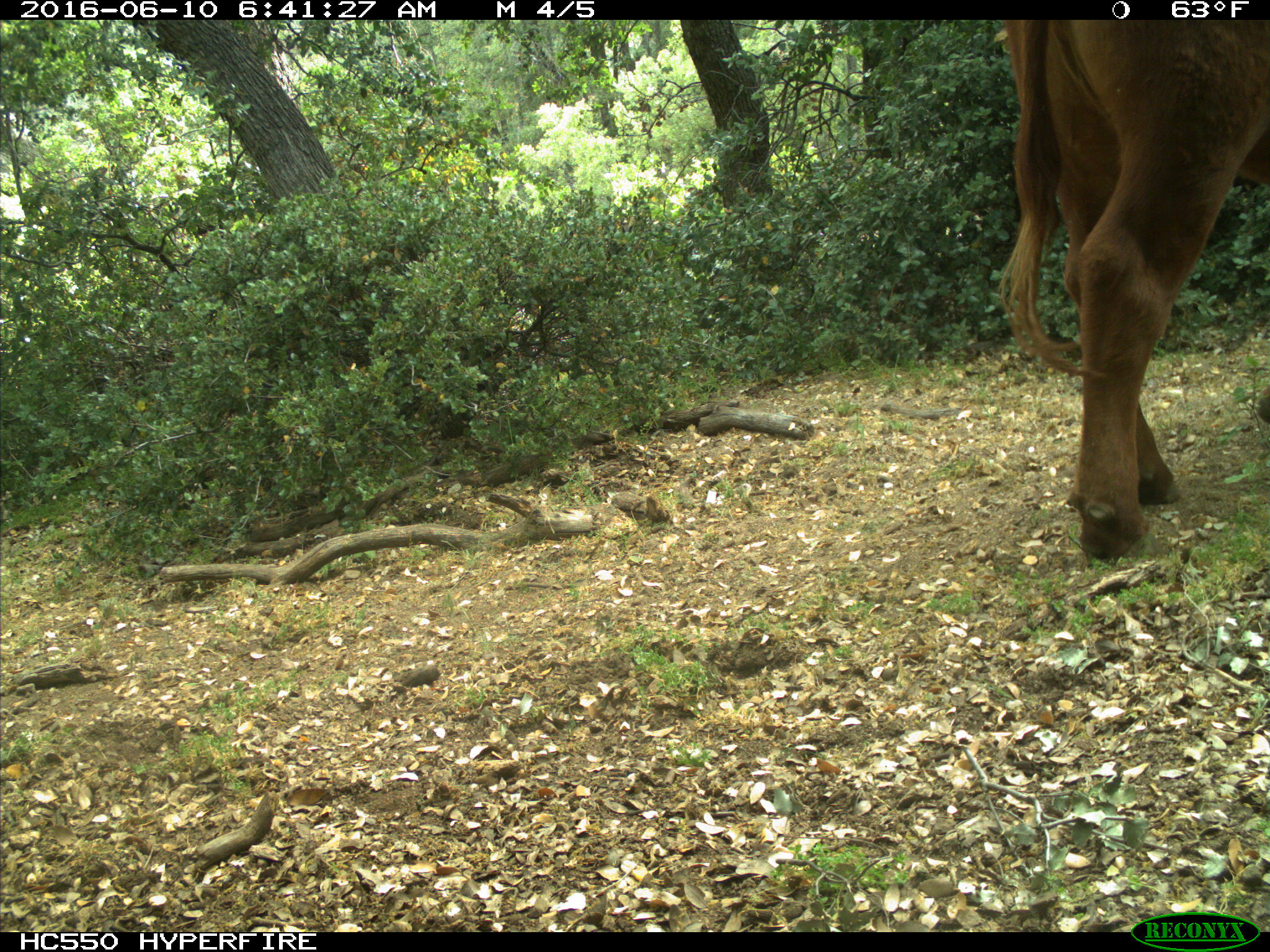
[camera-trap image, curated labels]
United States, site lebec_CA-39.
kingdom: Animalia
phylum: Chordata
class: Mammalia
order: Artiodactyla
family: Bovidae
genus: Bos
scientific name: Bos taurus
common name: domestic cow